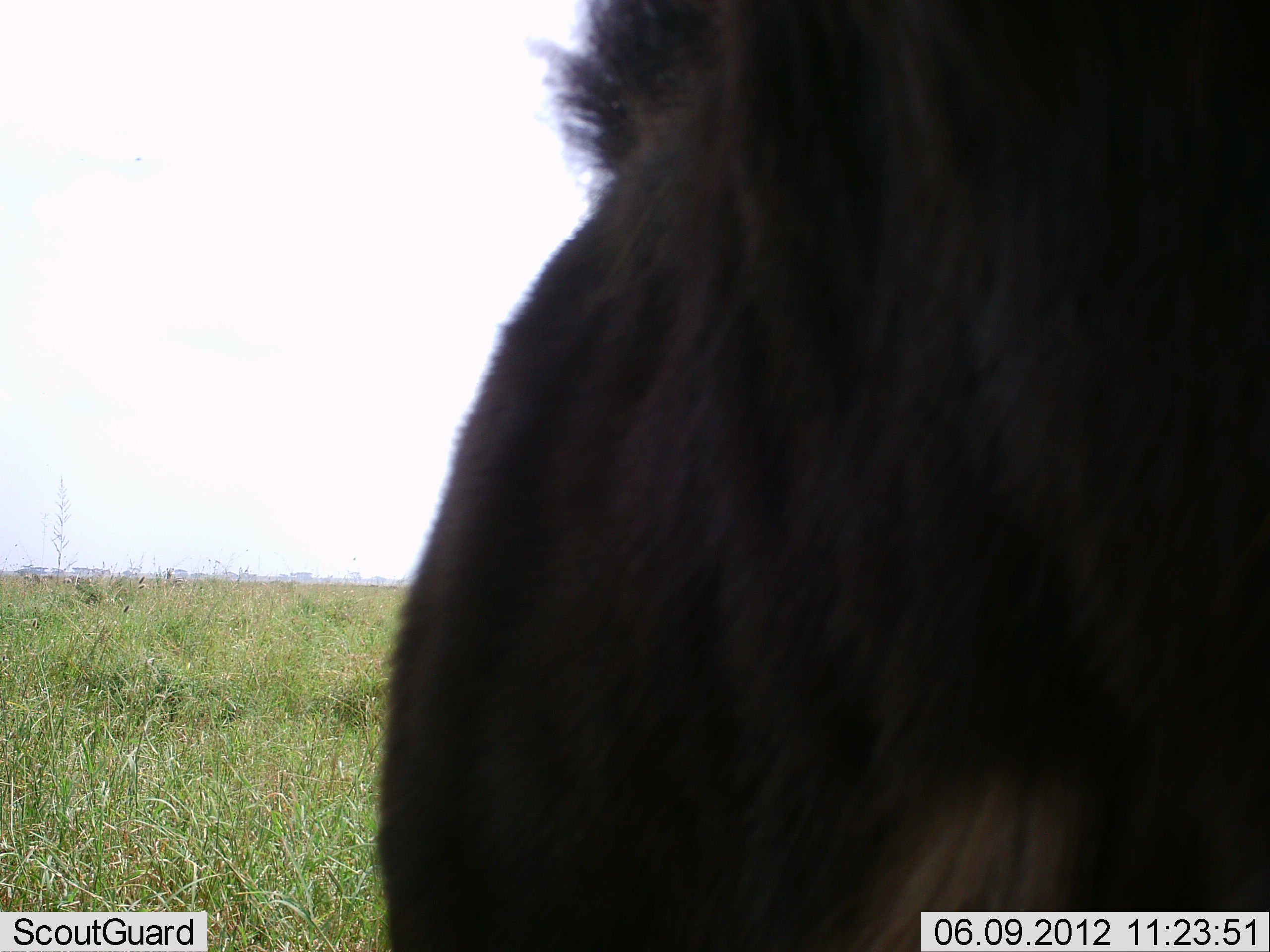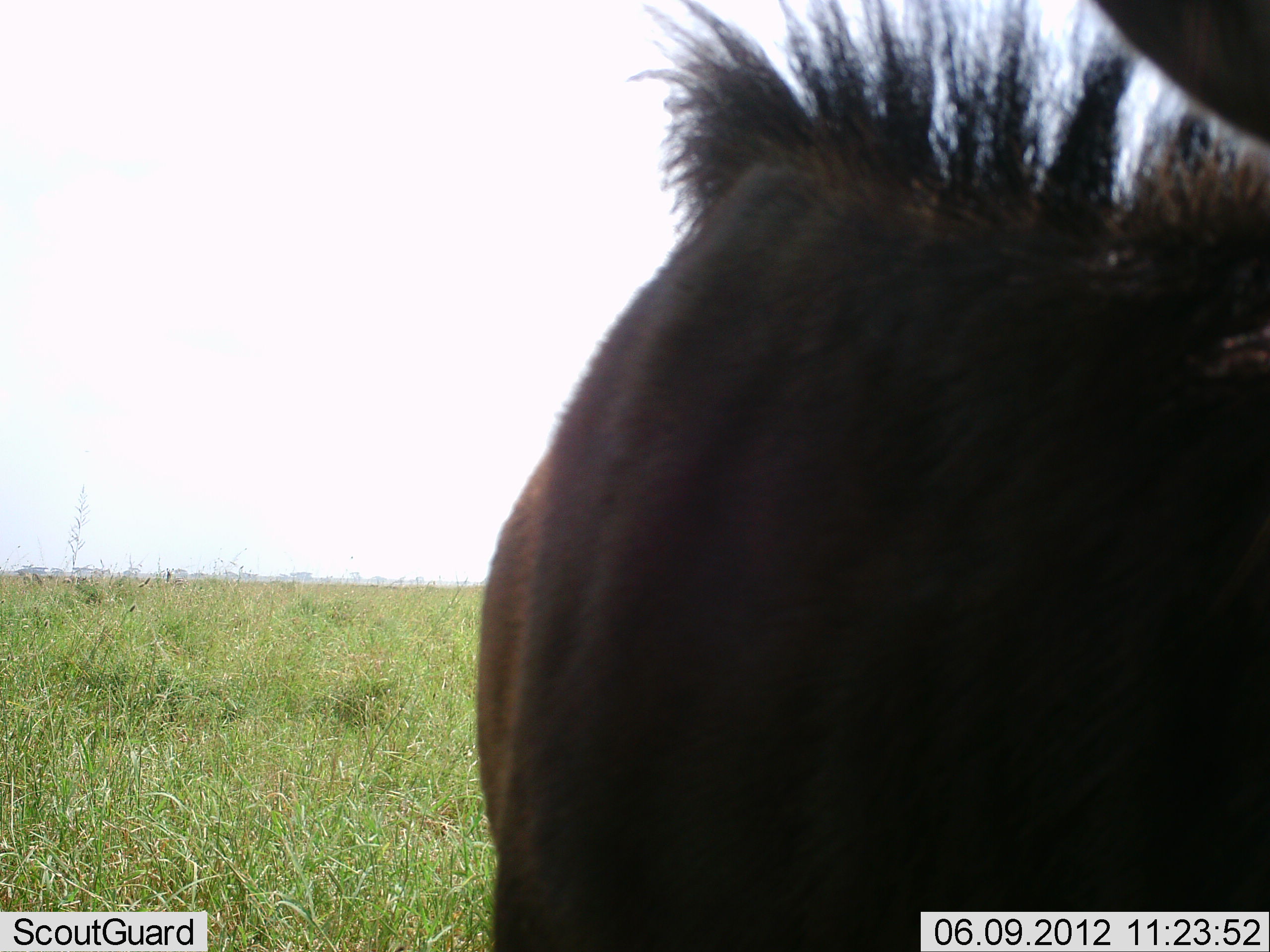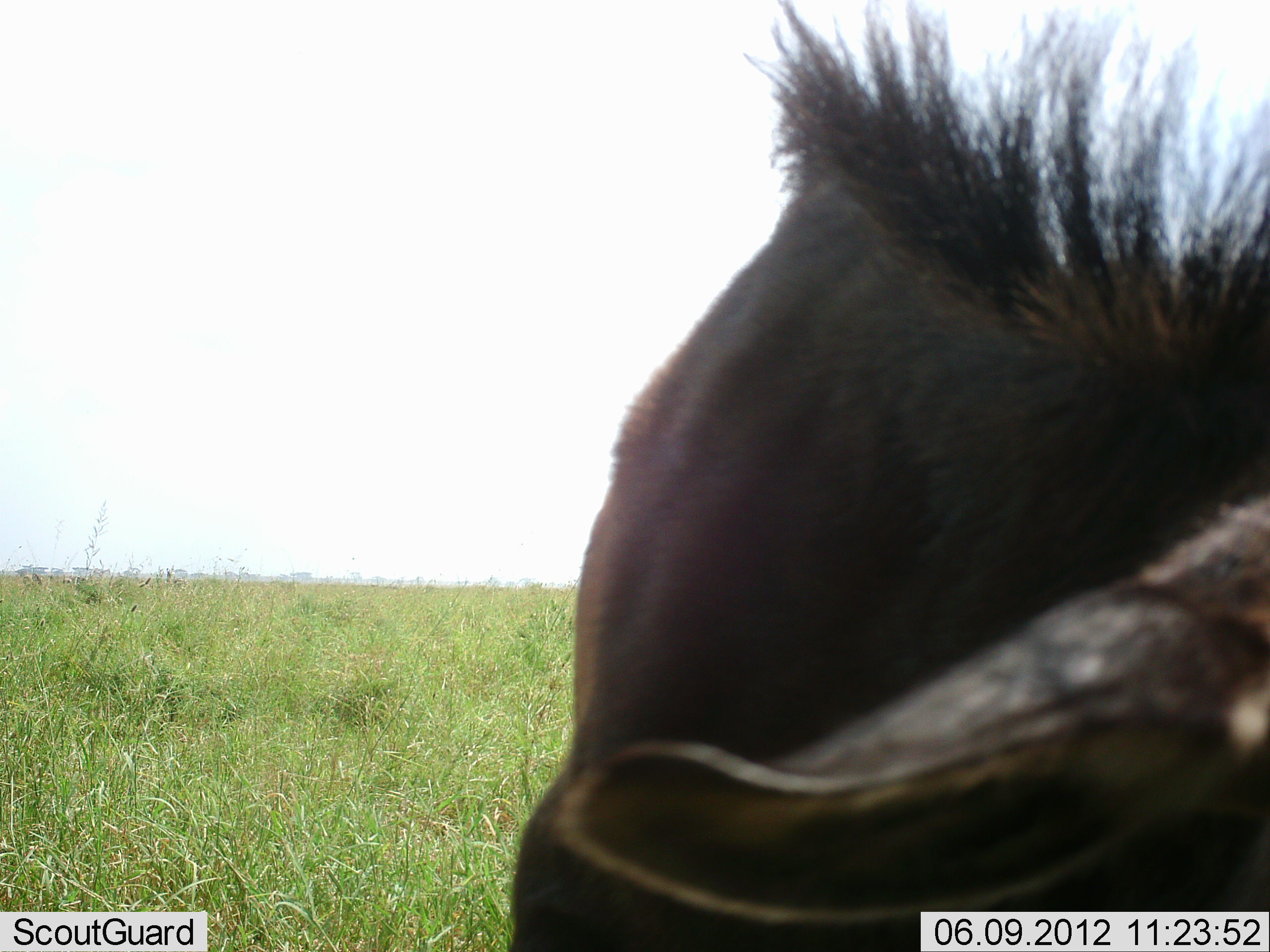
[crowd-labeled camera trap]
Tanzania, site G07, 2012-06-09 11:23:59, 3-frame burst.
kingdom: Animalia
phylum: Chordata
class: Mammalia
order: Artiodactyla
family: Bovidae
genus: Connochaetes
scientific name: Connochaetes taurinus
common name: blue wildebeest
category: wildebeest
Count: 1.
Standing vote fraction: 80%.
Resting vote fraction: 0%.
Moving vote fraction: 10%.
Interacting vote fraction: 0%.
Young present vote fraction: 0%.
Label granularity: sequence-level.